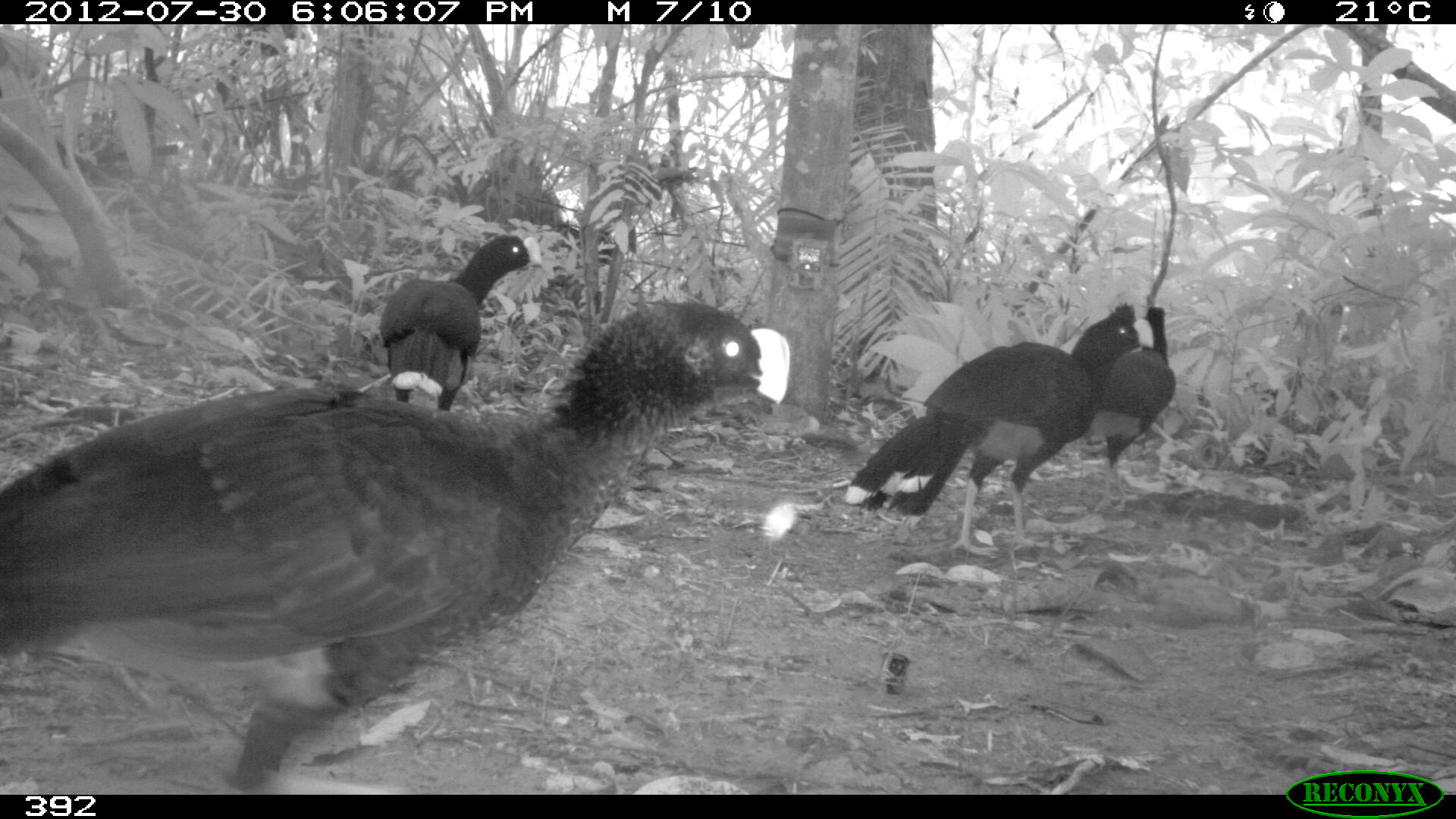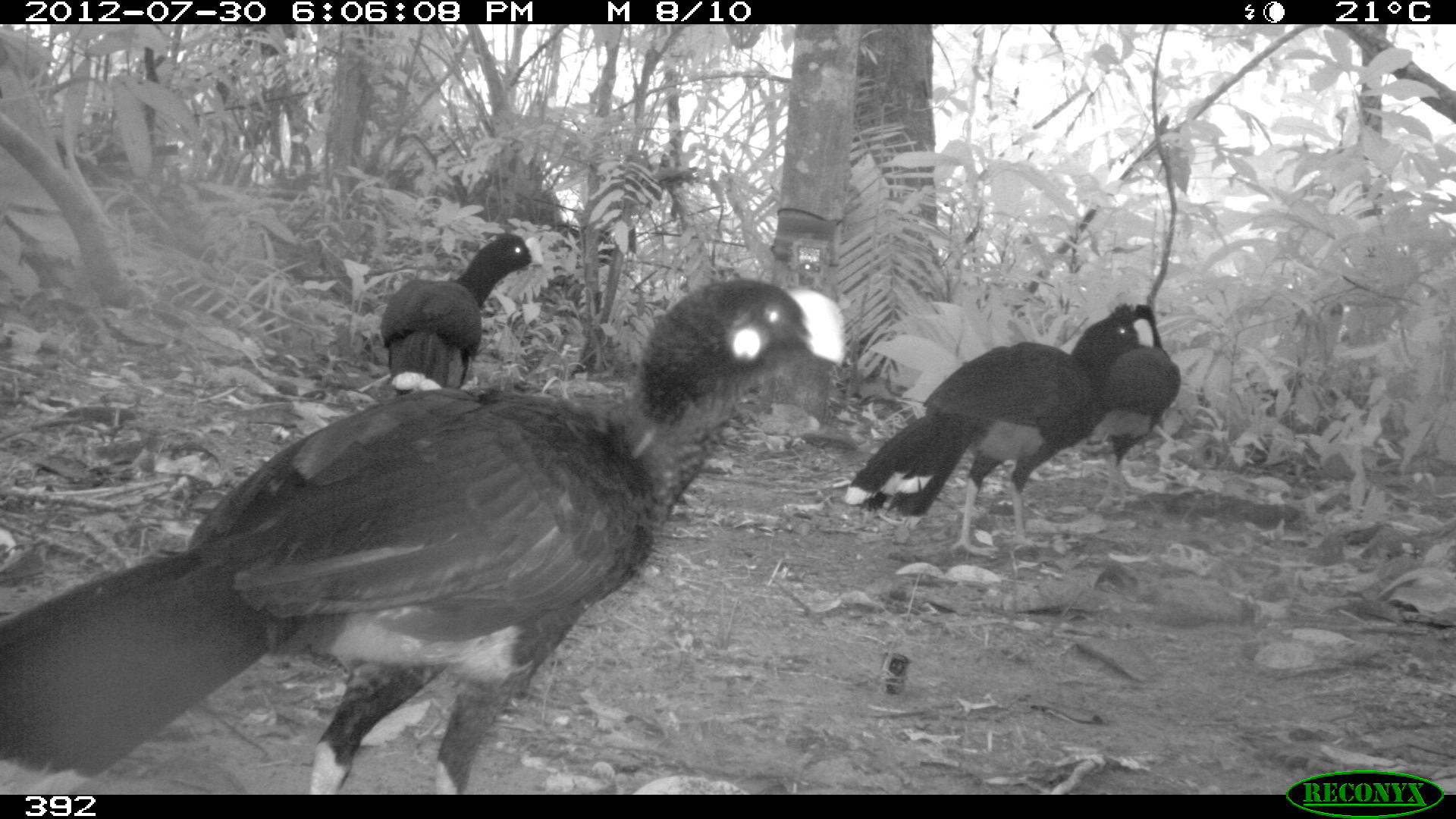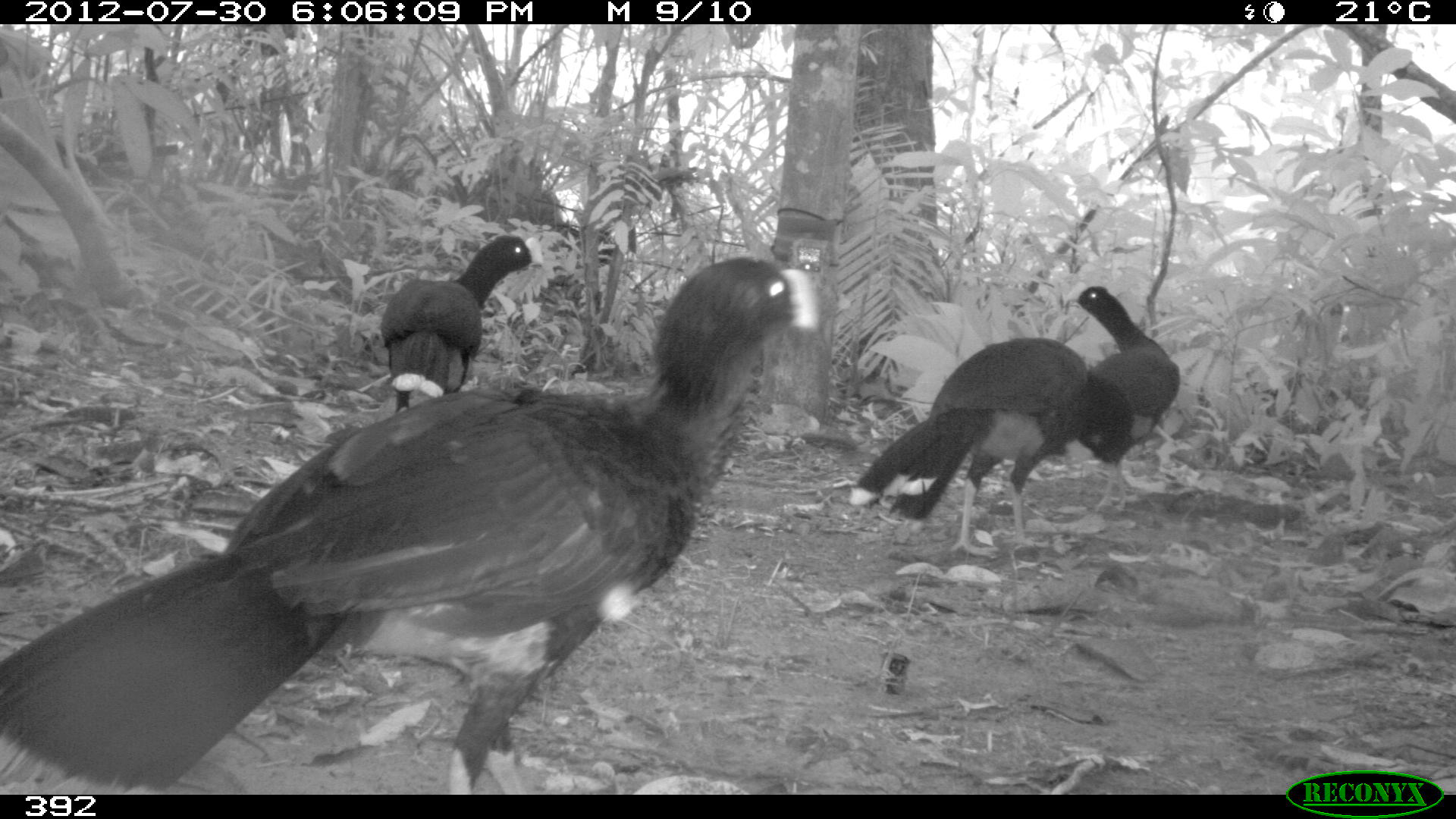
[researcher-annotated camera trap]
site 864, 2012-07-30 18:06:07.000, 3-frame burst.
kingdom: Animalia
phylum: Chordata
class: Aves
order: Galliformes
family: Cracidae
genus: Mitu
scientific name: Mitu tuberosum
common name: razor-billed curassow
Mitu tuberosum (razor-billed curassow).